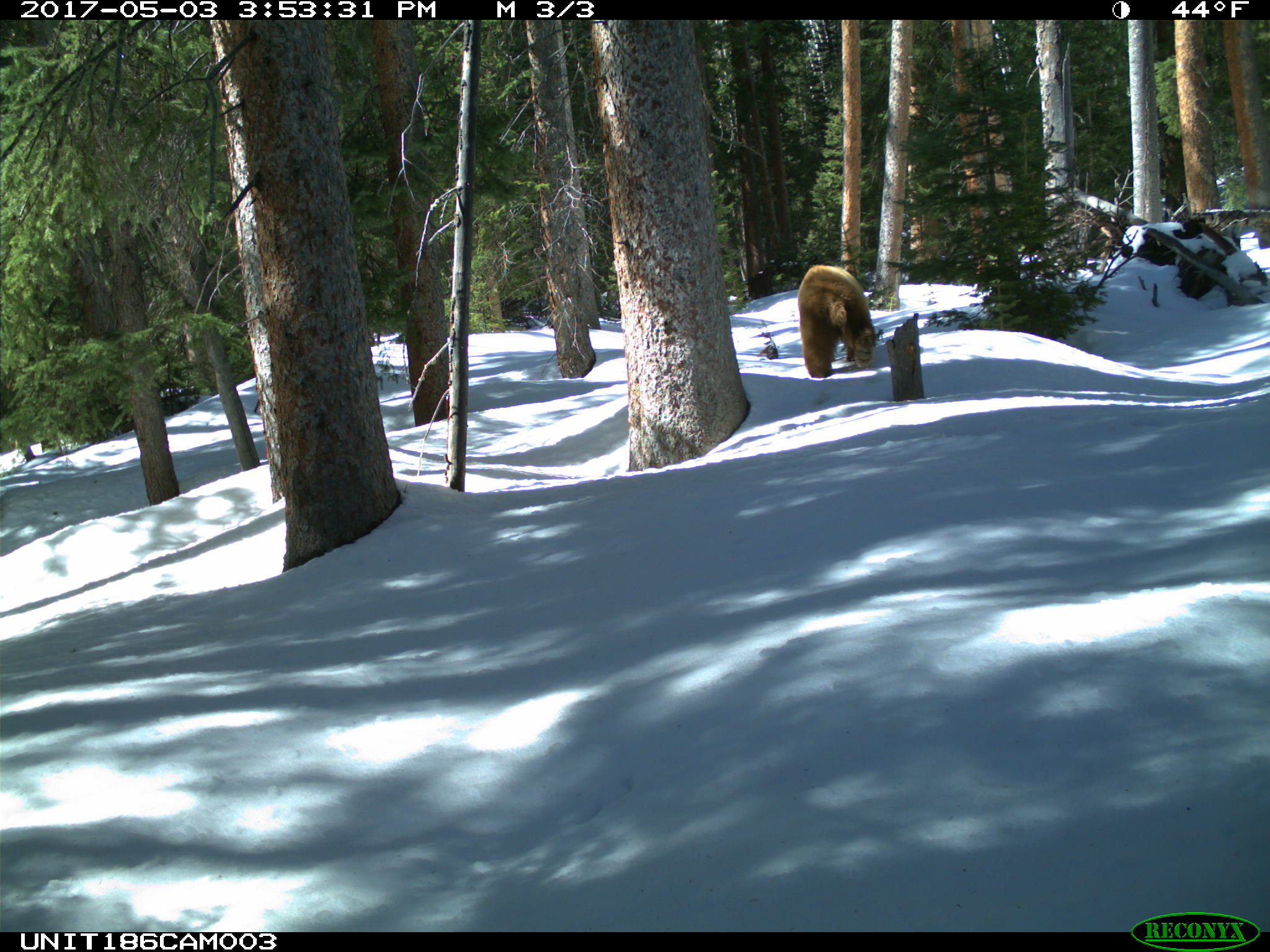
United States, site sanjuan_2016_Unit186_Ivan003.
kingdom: Animalia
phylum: Chordata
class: Mammalia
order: Carnivora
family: Ursidae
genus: Ursus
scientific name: Ursus americanus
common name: american black bear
Ursus americanus (american black bear).